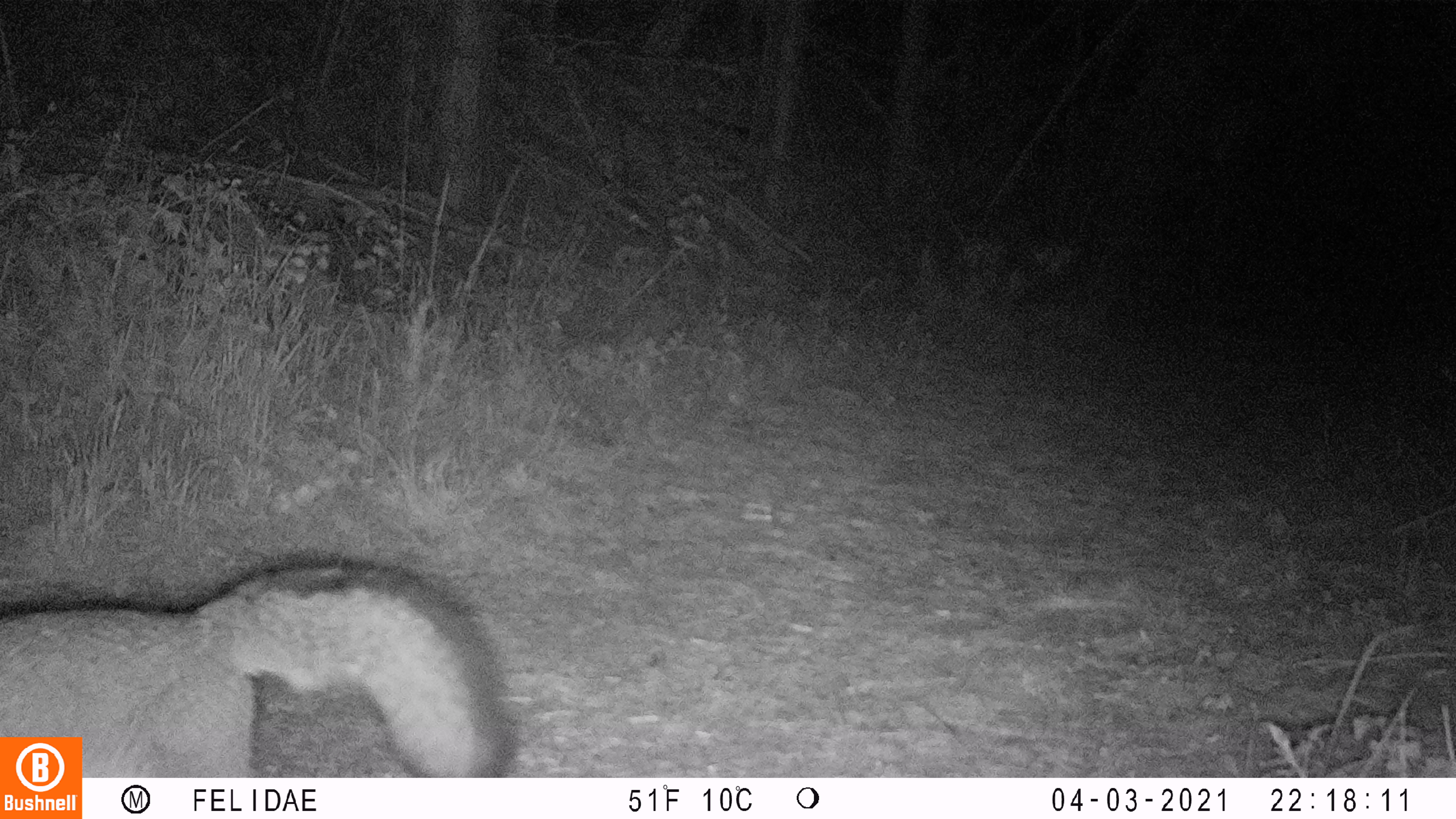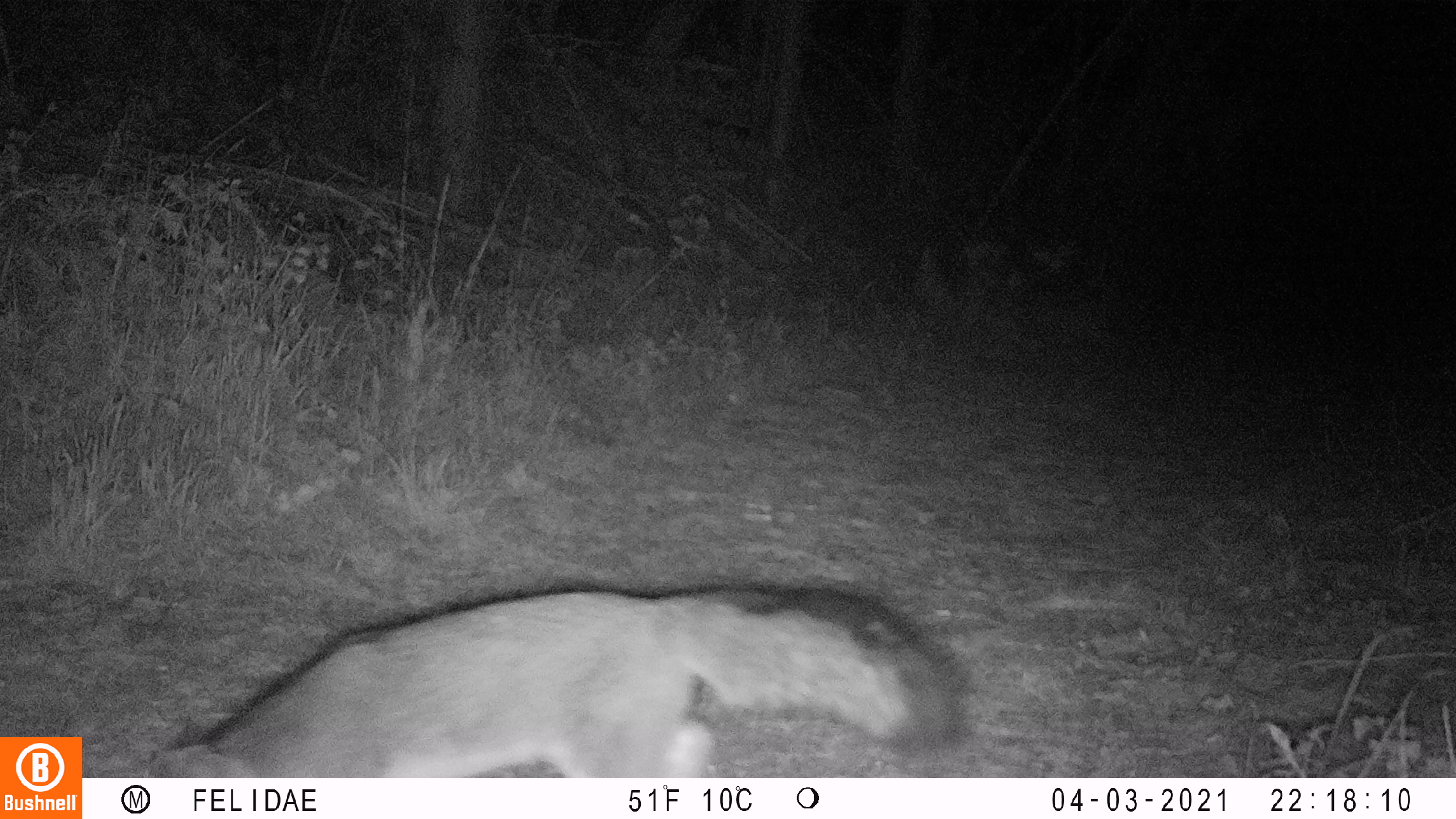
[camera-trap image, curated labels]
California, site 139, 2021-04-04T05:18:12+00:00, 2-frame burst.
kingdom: Animalia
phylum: Chordata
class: Mammalia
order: Carnivora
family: Canidae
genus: Urocyon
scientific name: Urocyon cinereoargenteus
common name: gray fox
Gray fox (Urocyon cinereoargenteus).